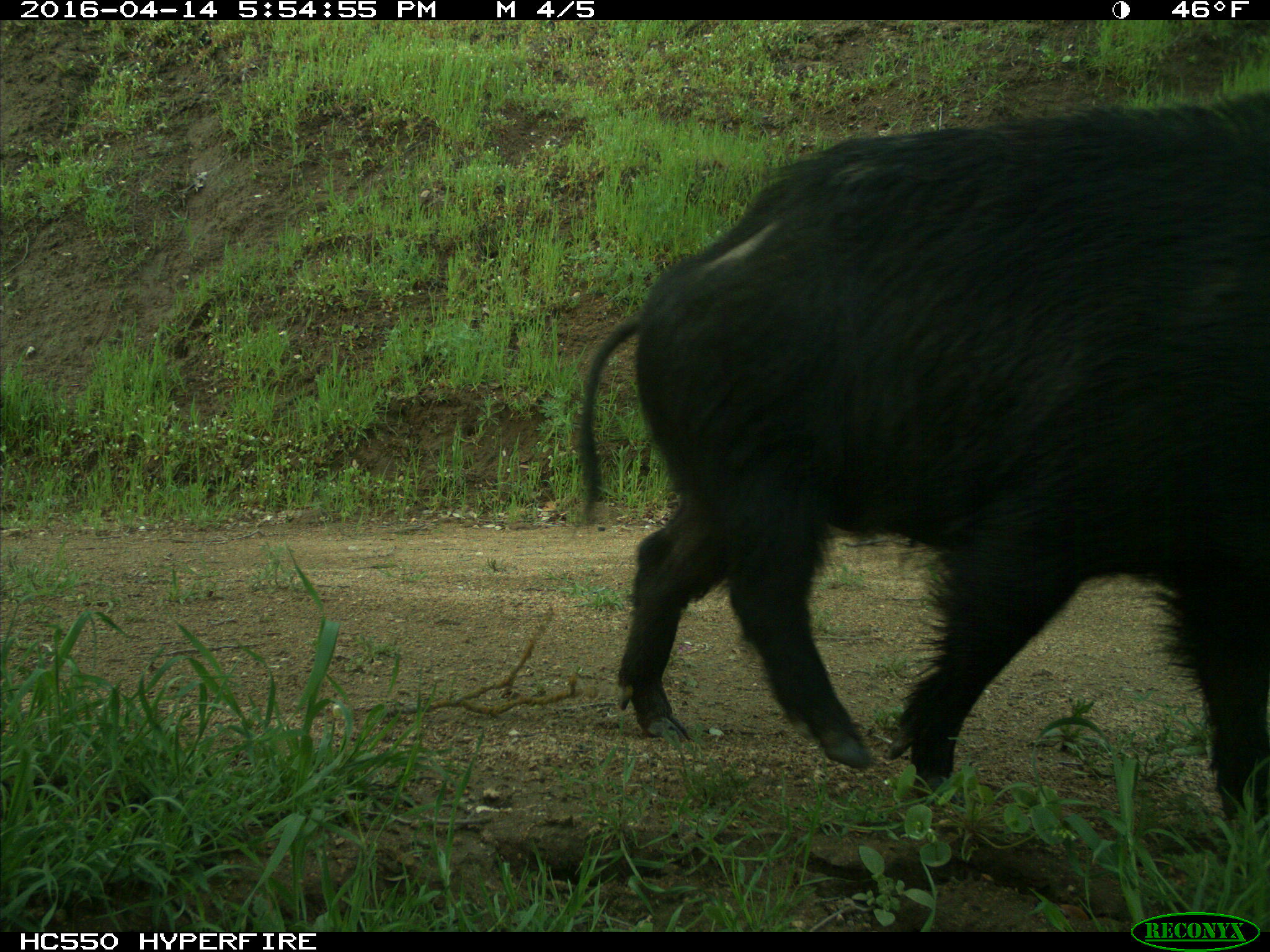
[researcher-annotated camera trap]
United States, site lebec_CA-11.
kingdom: Animalia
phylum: Chordata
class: Mammalia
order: Artiodactyla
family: Suidae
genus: Sus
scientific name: Sus scrofa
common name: wild boar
Sus scrofa (wild boar).